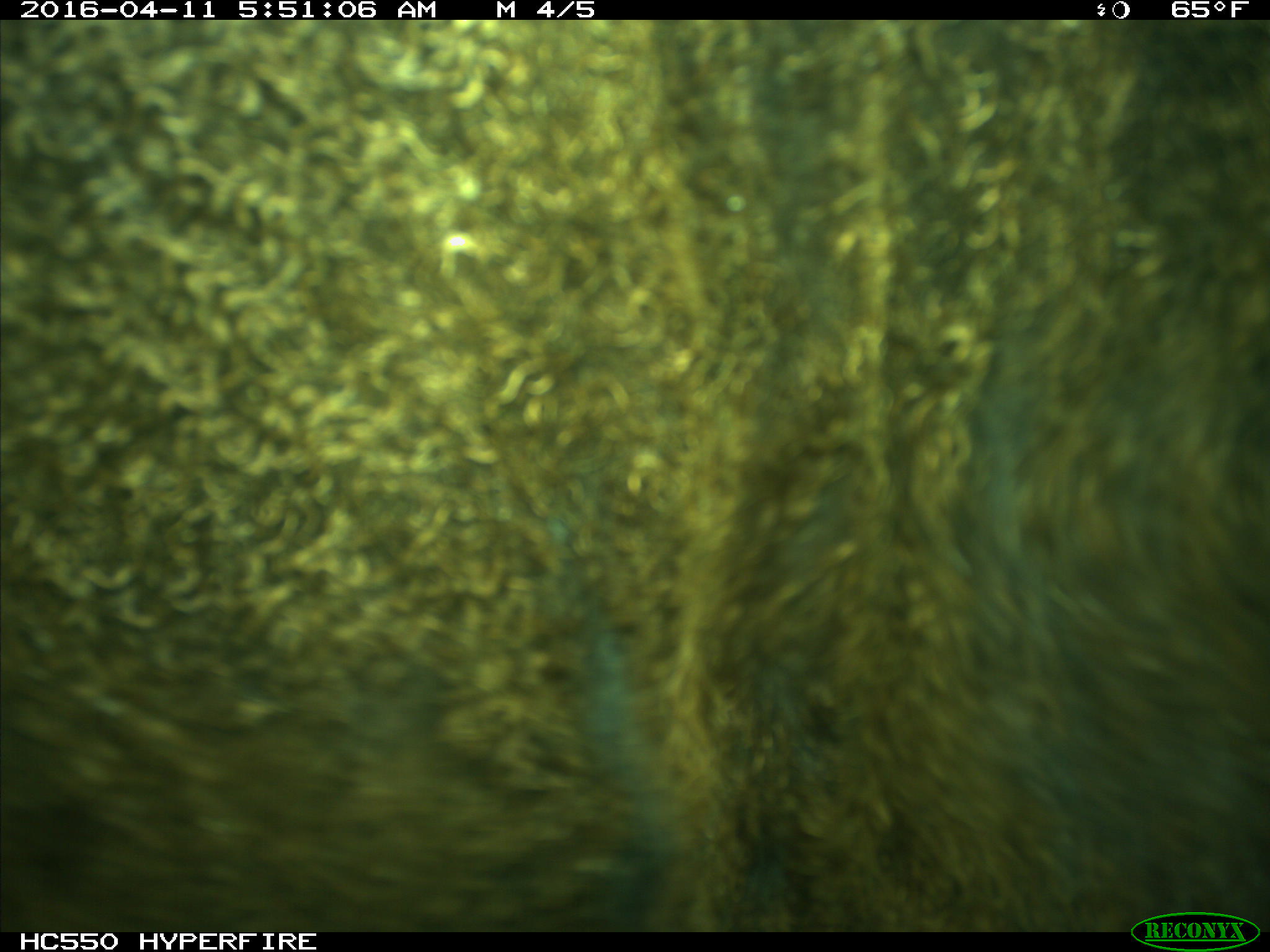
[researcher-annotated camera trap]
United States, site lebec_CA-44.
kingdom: Animalia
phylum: Chordata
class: Mammalia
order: Artiodactyla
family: Bovidae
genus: Bos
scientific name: Bos taurus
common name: domestic cow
Bos taurus (domestic cow).